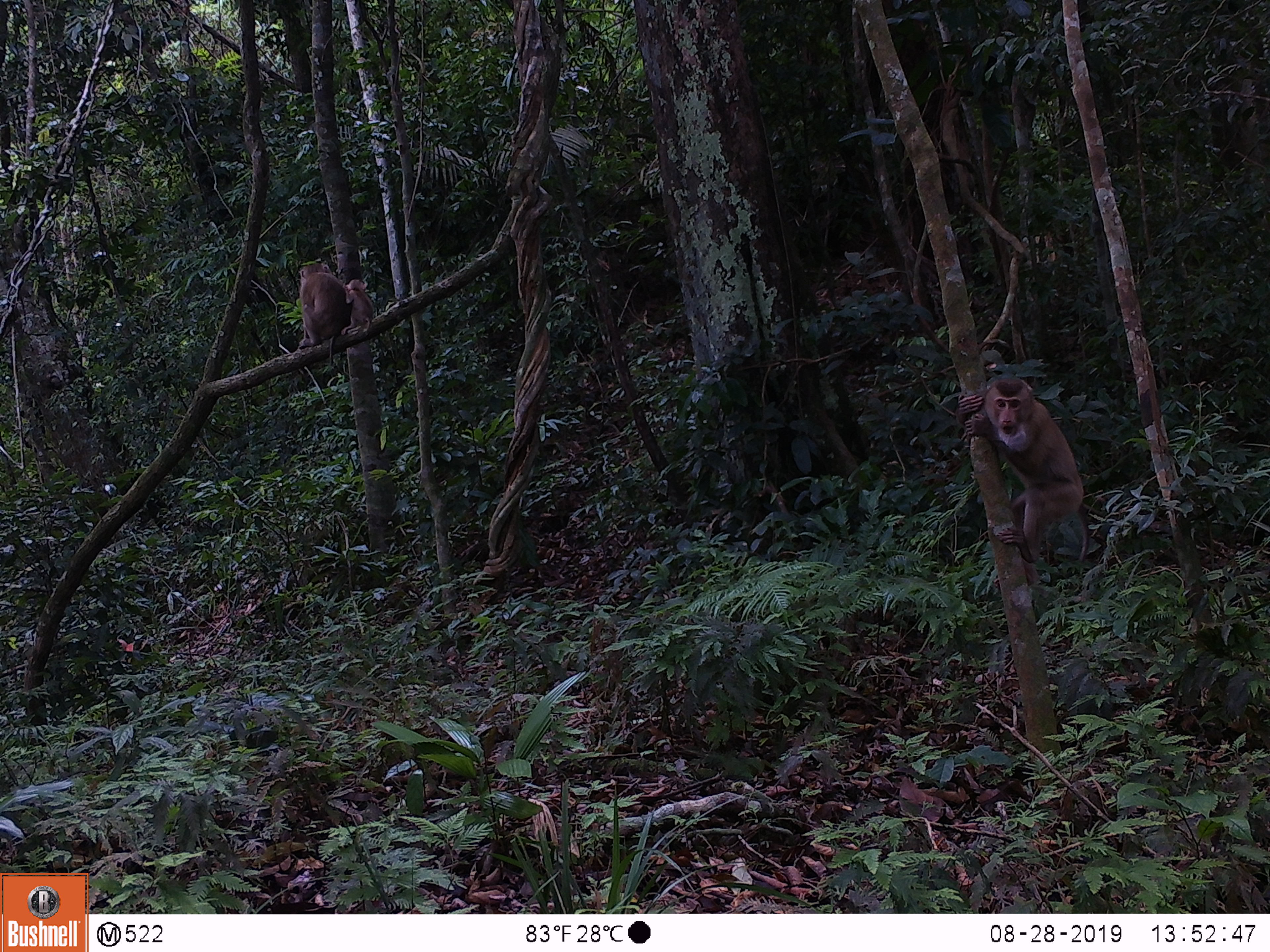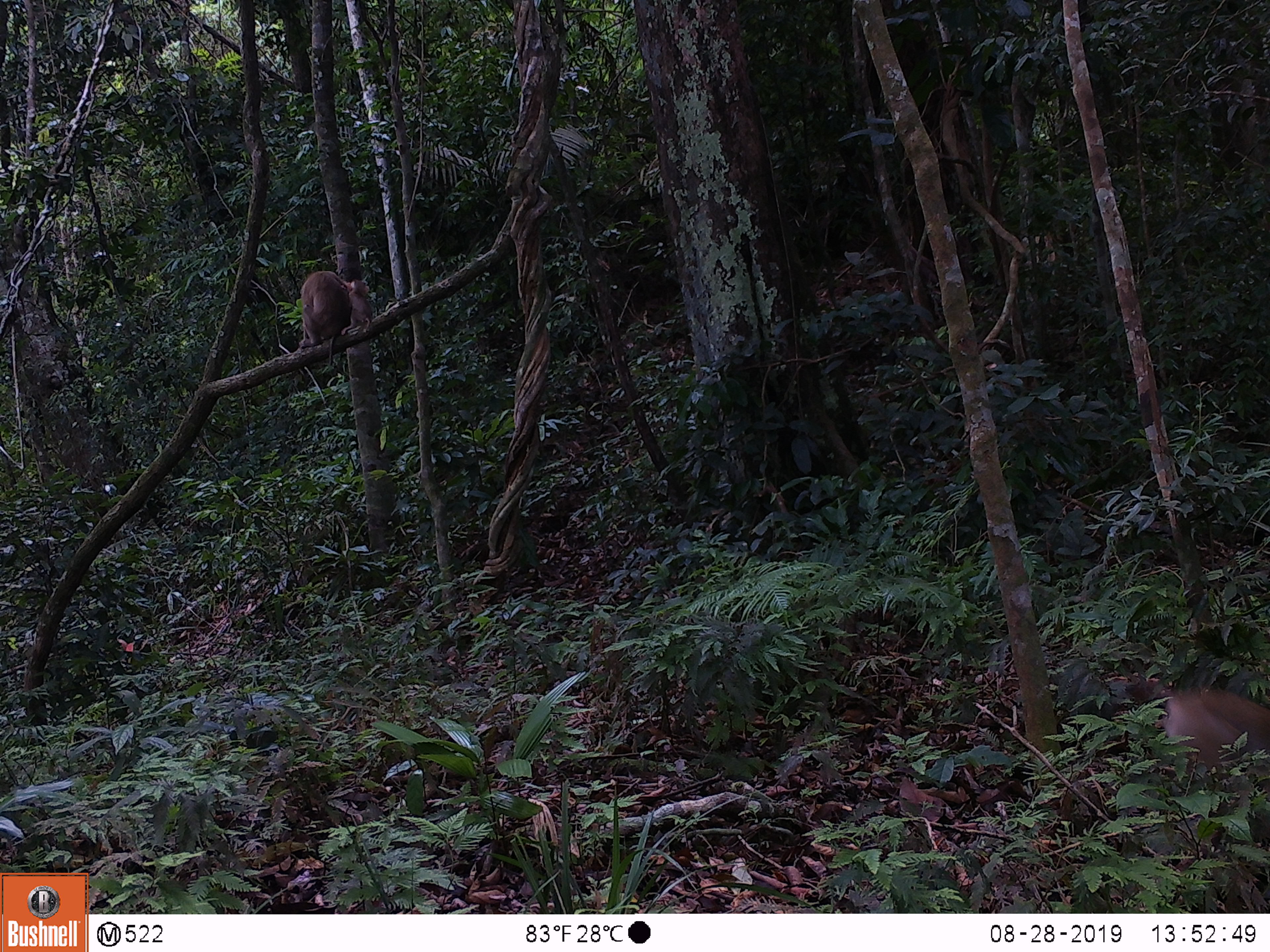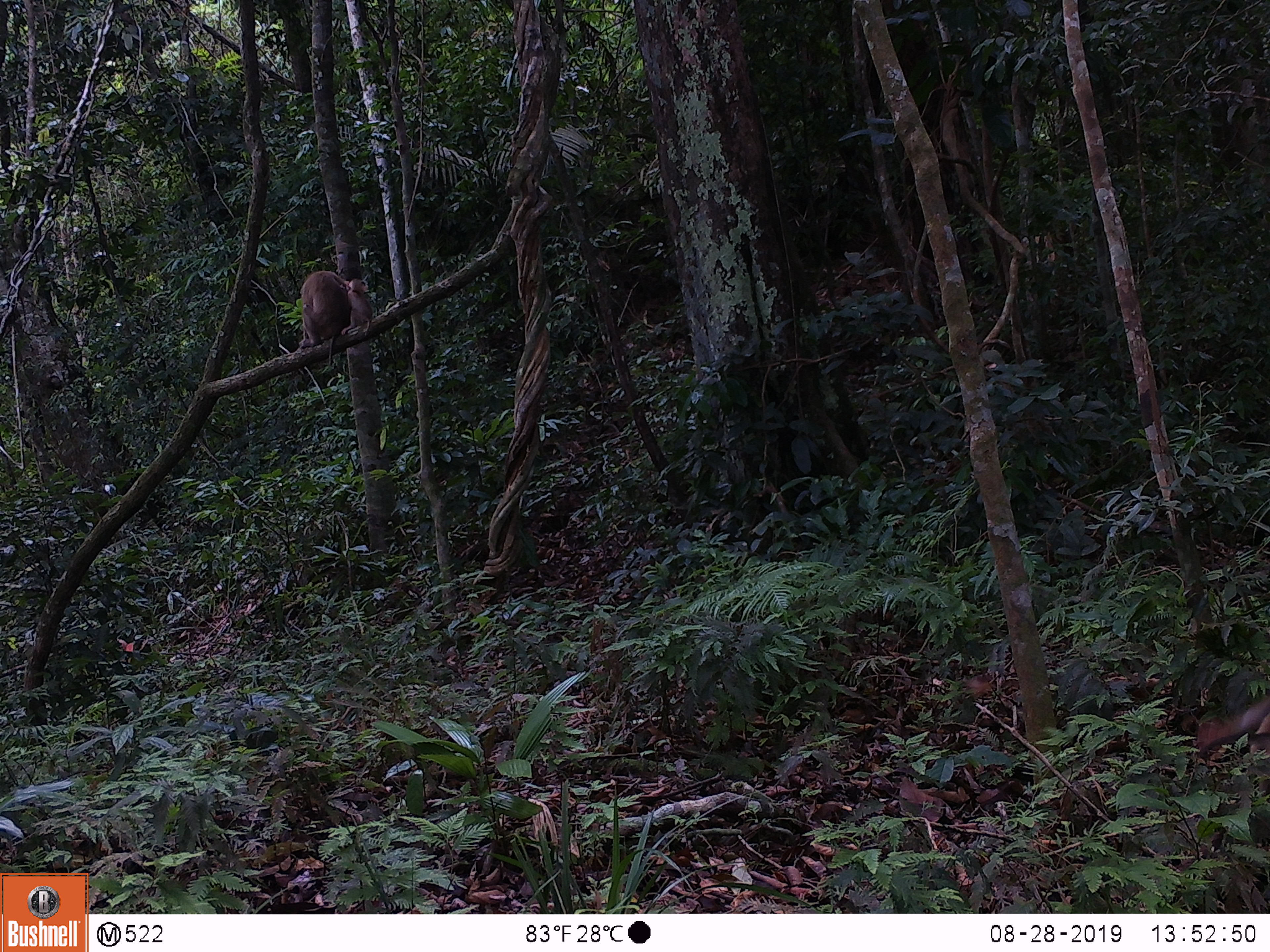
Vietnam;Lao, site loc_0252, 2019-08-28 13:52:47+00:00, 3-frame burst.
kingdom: Animalia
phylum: Chordata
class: Mammalia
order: Primates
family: Cercopithecidae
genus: Macaca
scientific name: Macaca nemestrina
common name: pig-tailed macaque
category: pig tailed macaque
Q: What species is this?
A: Pig tailed macaque (pig-tailed macaque) (Macaca nemestrina).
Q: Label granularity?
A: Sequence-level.